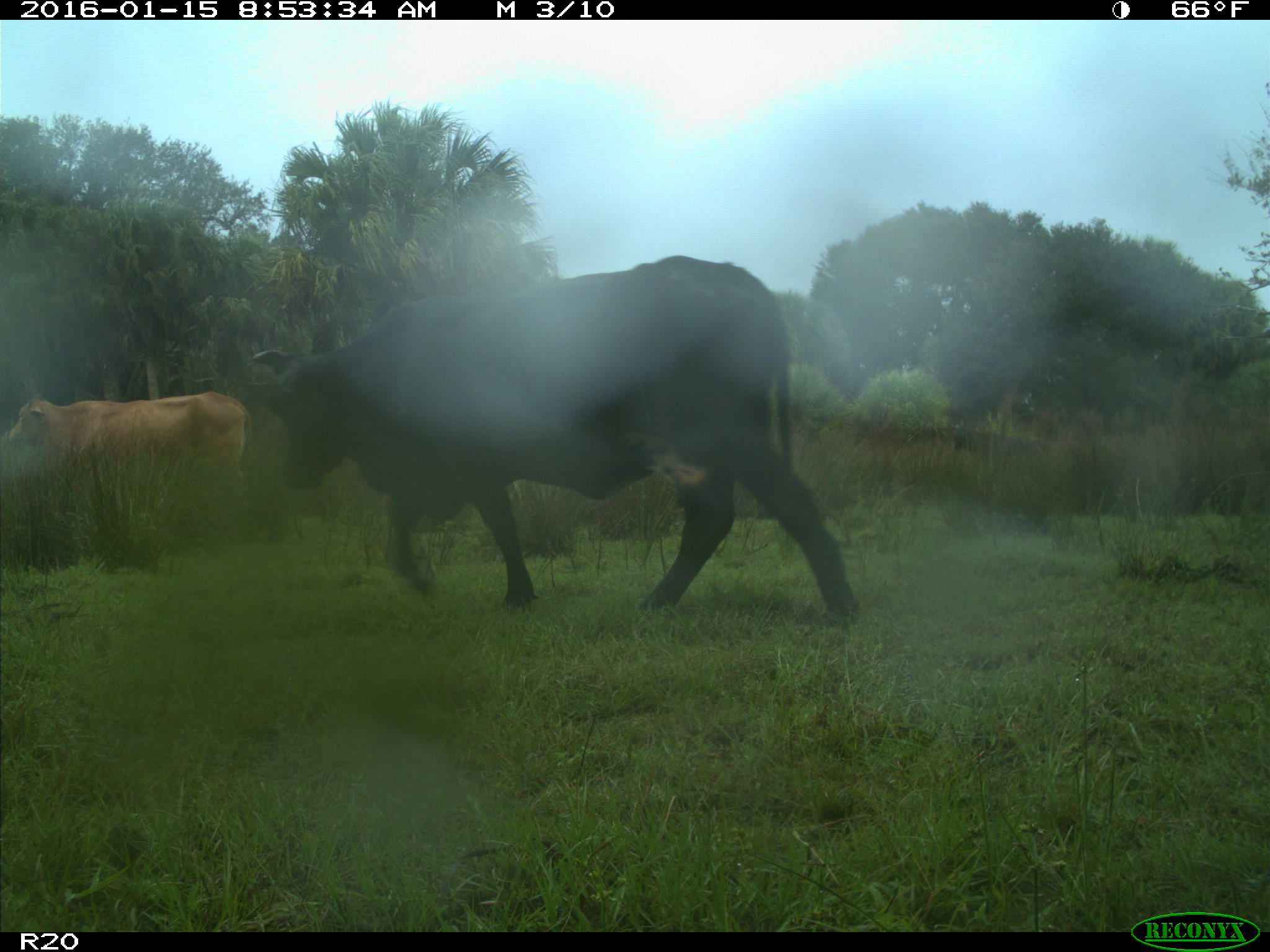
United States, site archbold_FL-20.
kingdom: Animalia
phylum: Chordata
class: Mammalia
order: Artiodactyla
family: Bovidae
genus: Bos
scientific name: Bos taurus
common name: domestic cow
Bos taurus (domestic cow).